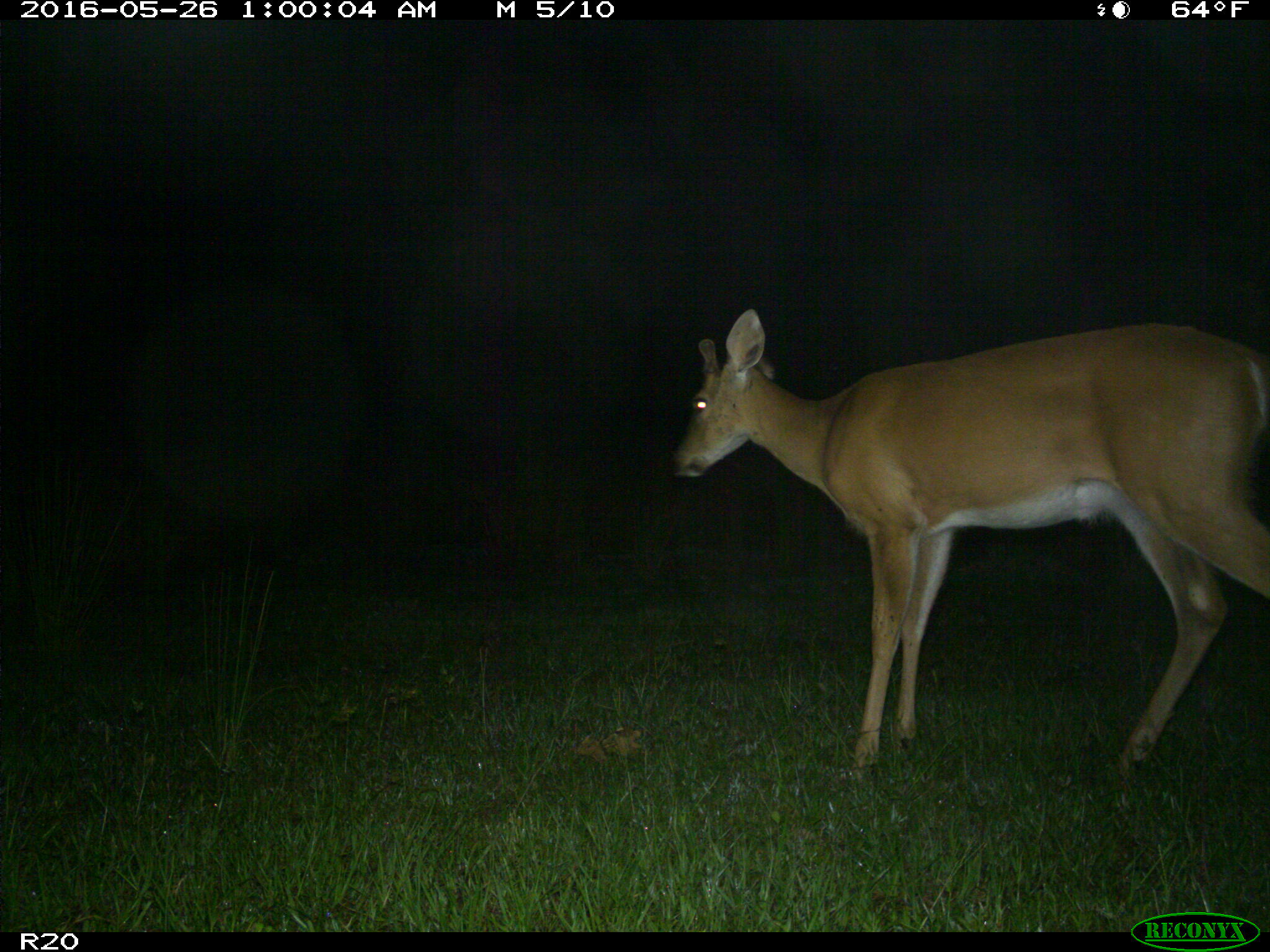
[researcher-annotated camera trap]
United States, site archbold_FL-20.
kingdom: Animalia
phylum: Chordata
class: Mammalia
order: Artiodactyla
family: Cervidae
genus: Odocoileus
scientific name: Odocoileus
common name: deer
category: unidentified deer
Unidentified deer (deer) (Odocoileus).